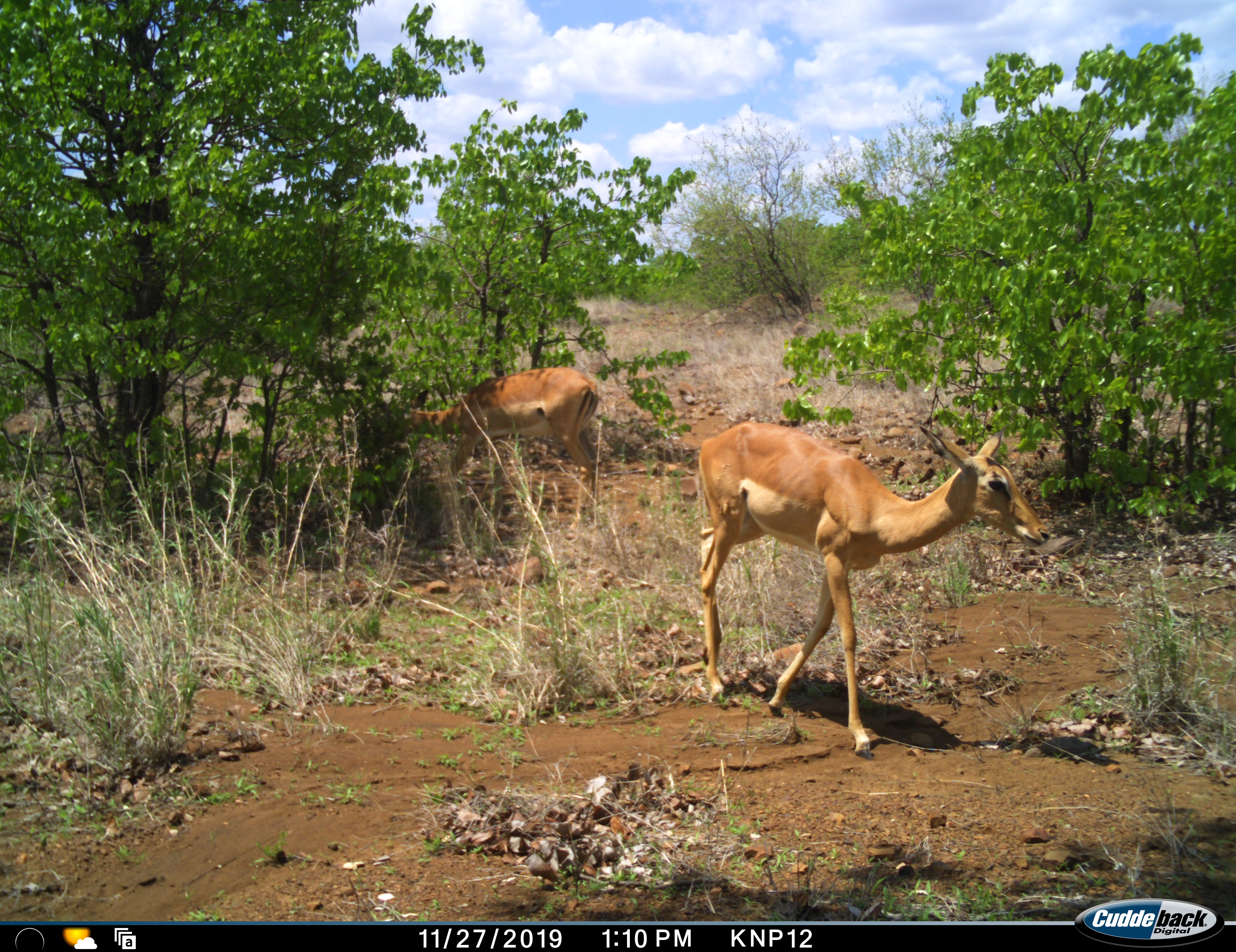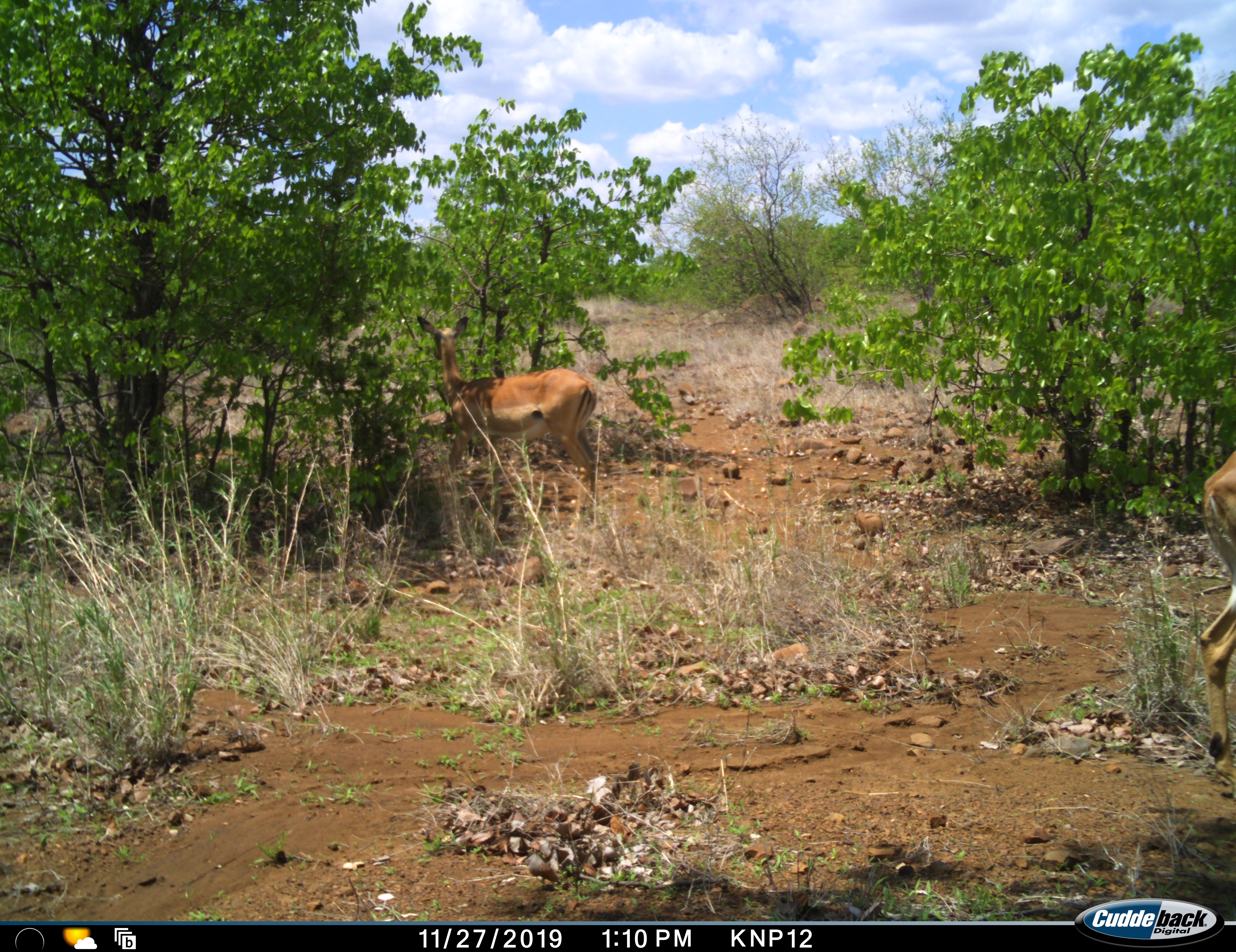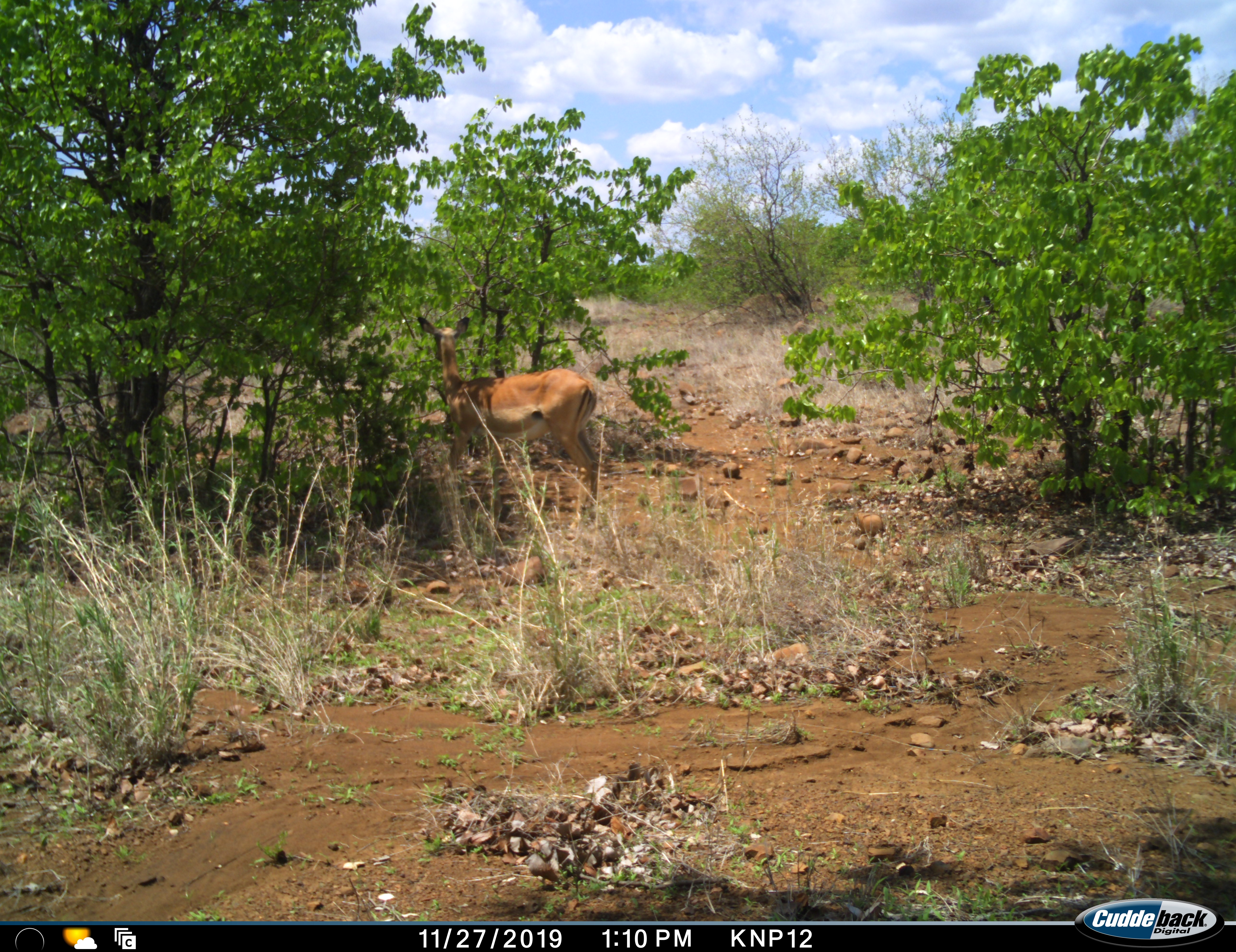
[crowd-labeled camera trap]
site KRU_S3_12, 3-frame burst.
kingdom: Animalia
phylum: Chordata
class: Mammalia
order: Artiodactyla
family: Bovidae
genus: Aepyceros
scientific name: Aepyceros melampus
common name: impala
Impala (Aepyceros melampus), count 2. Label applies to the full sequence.